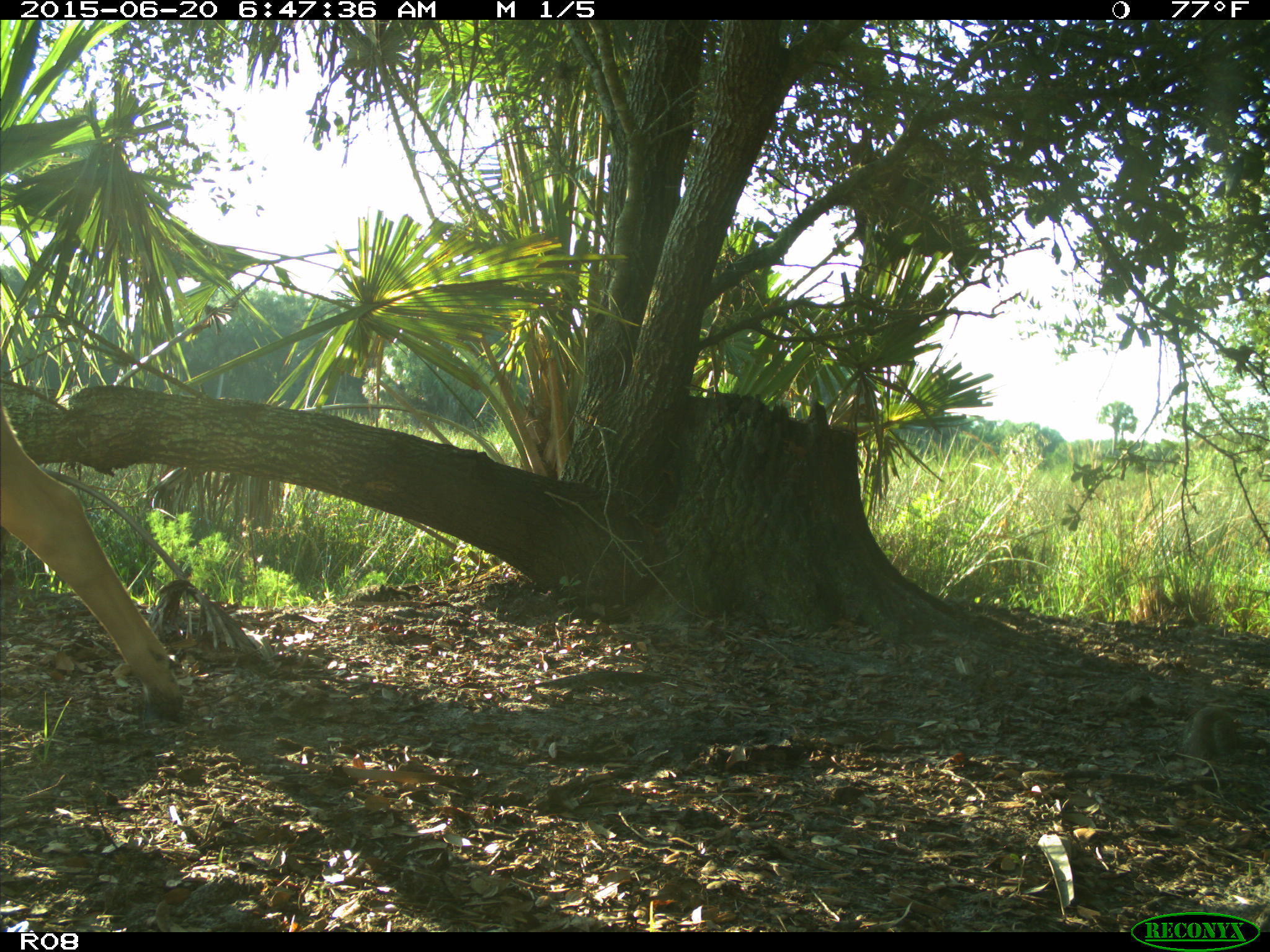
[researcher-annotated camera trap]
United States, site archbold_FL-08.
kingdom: Animalia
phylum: Chordata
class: Mammalia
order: Artiodactyla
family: Bovidae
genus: Bos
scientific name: Bos taurus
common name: domestic cow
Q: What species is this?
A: Bos taurus (domestic cow).